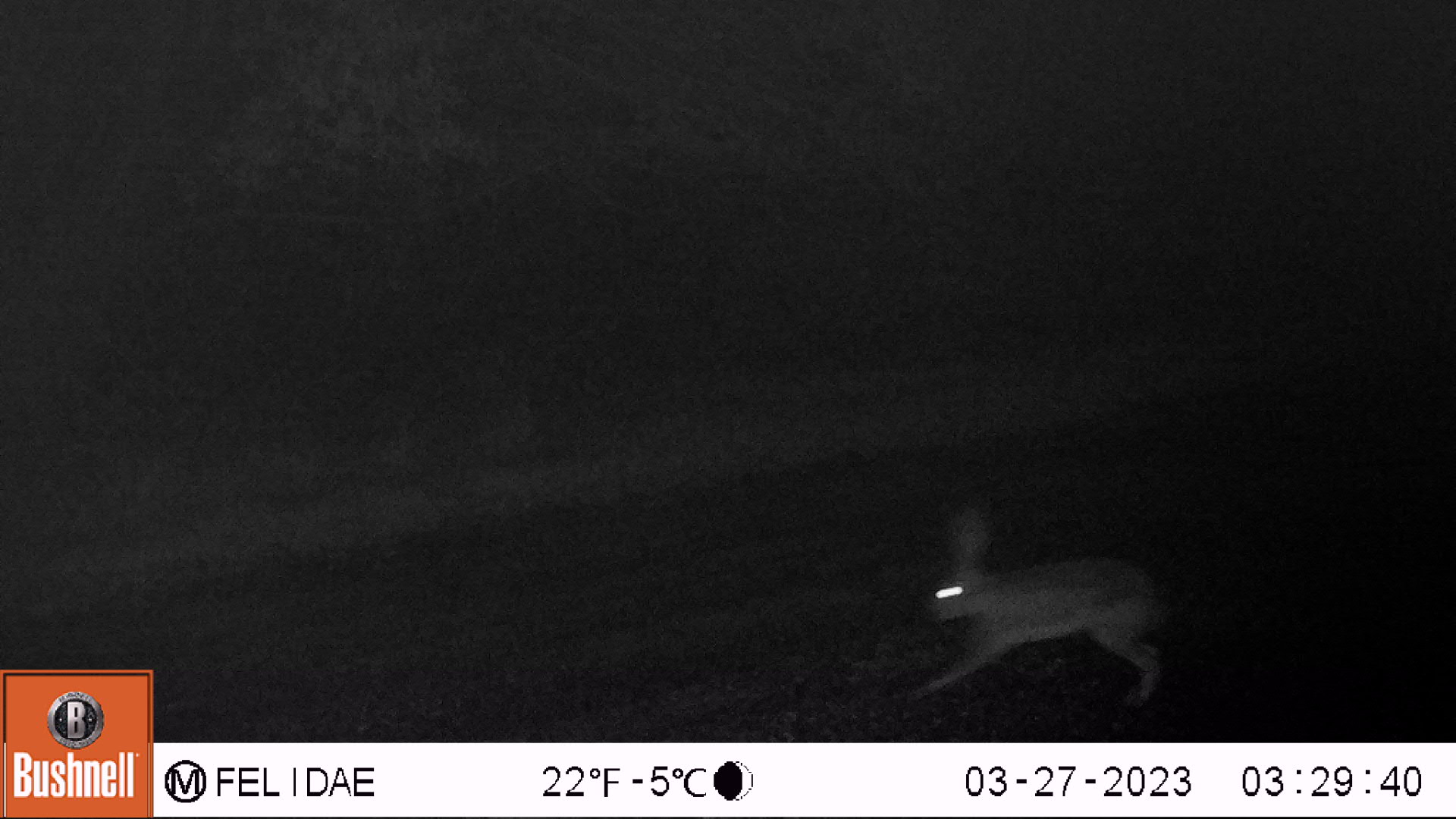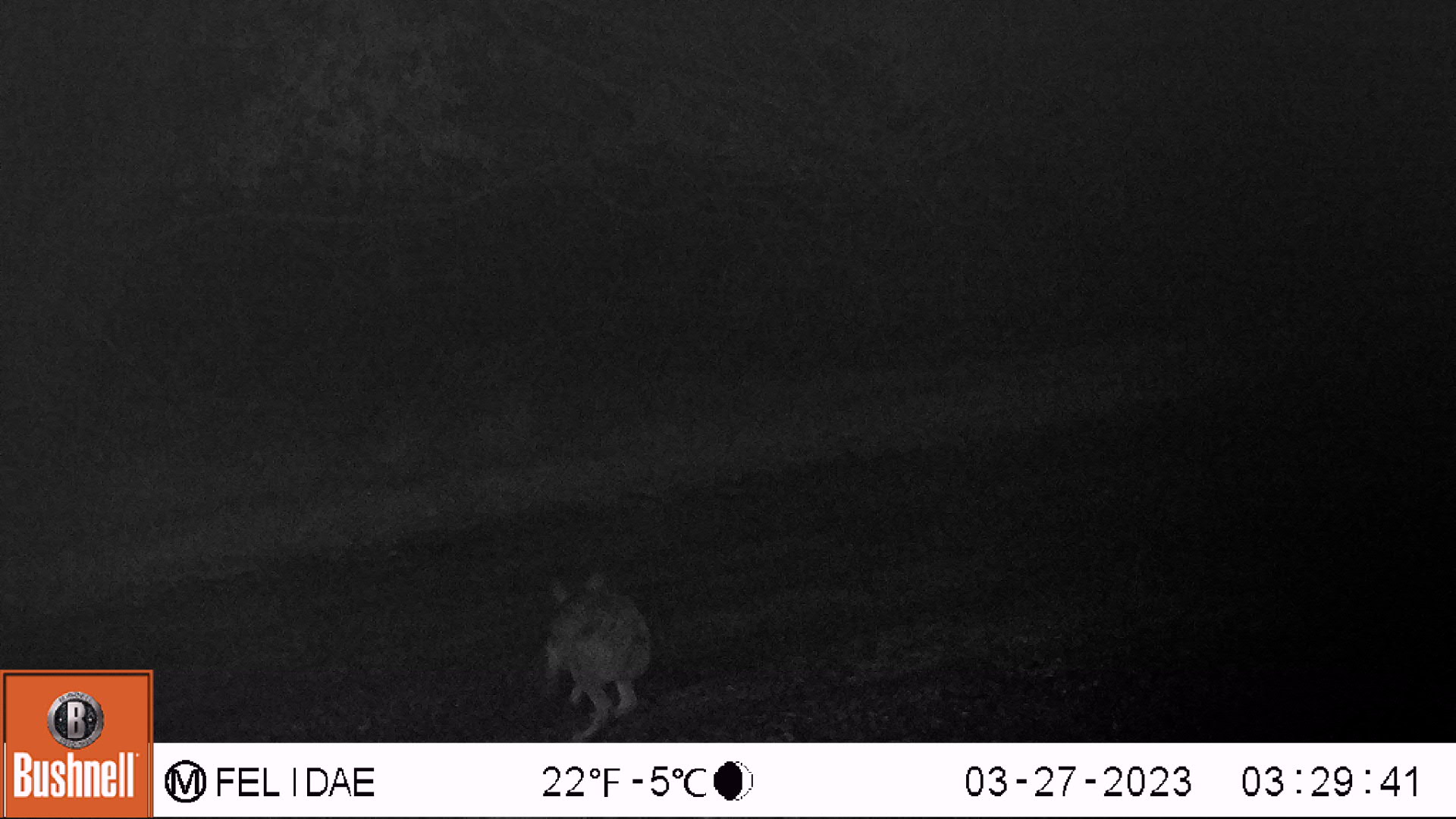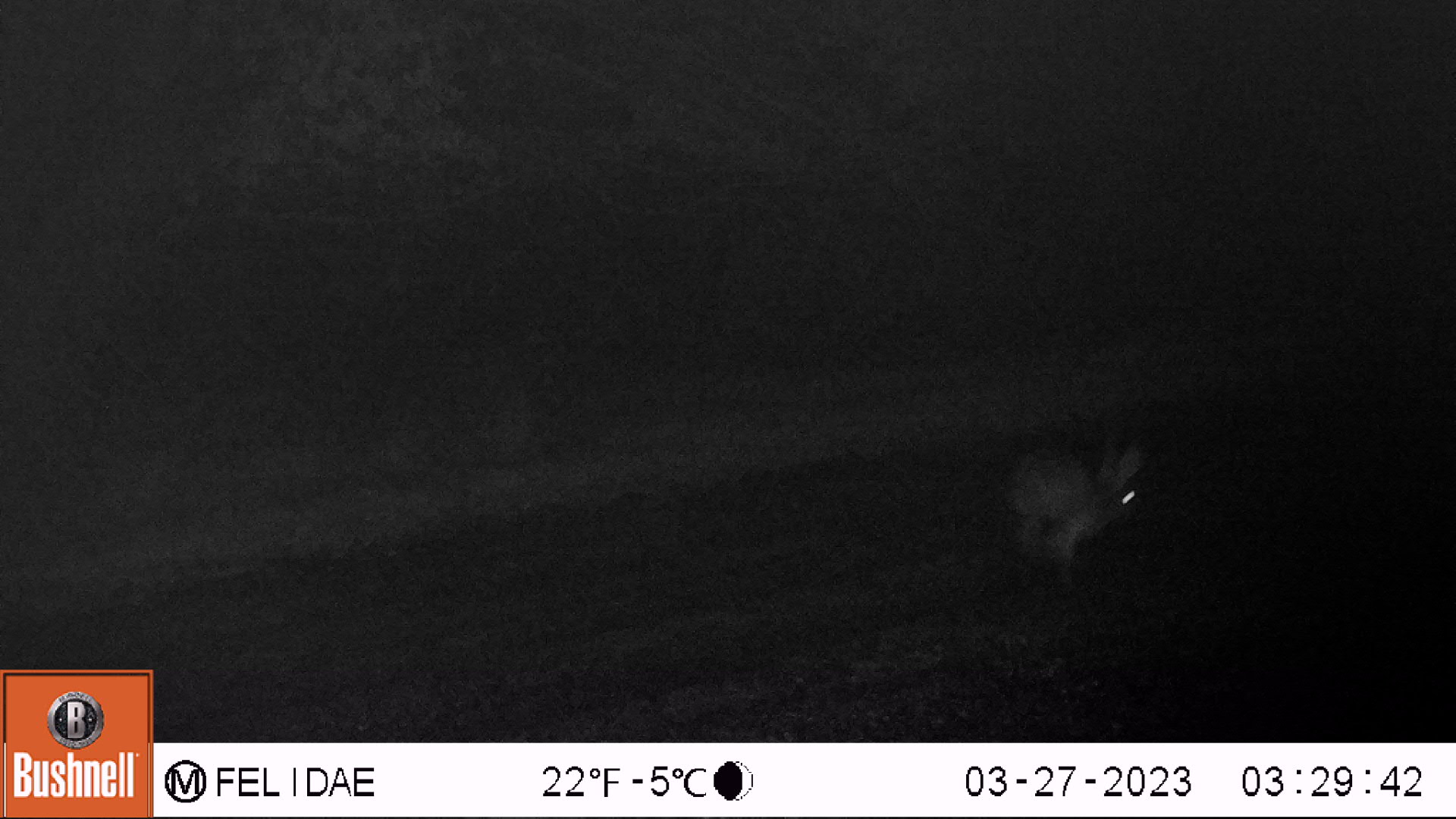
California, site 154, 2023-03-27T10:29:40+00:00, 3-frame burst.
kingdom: Animalia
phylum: Chordata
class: Mammalia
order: Lagomorpha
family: Leporidae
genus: Lepus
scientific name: Lepus californicus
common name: black-tailed jackrabbit